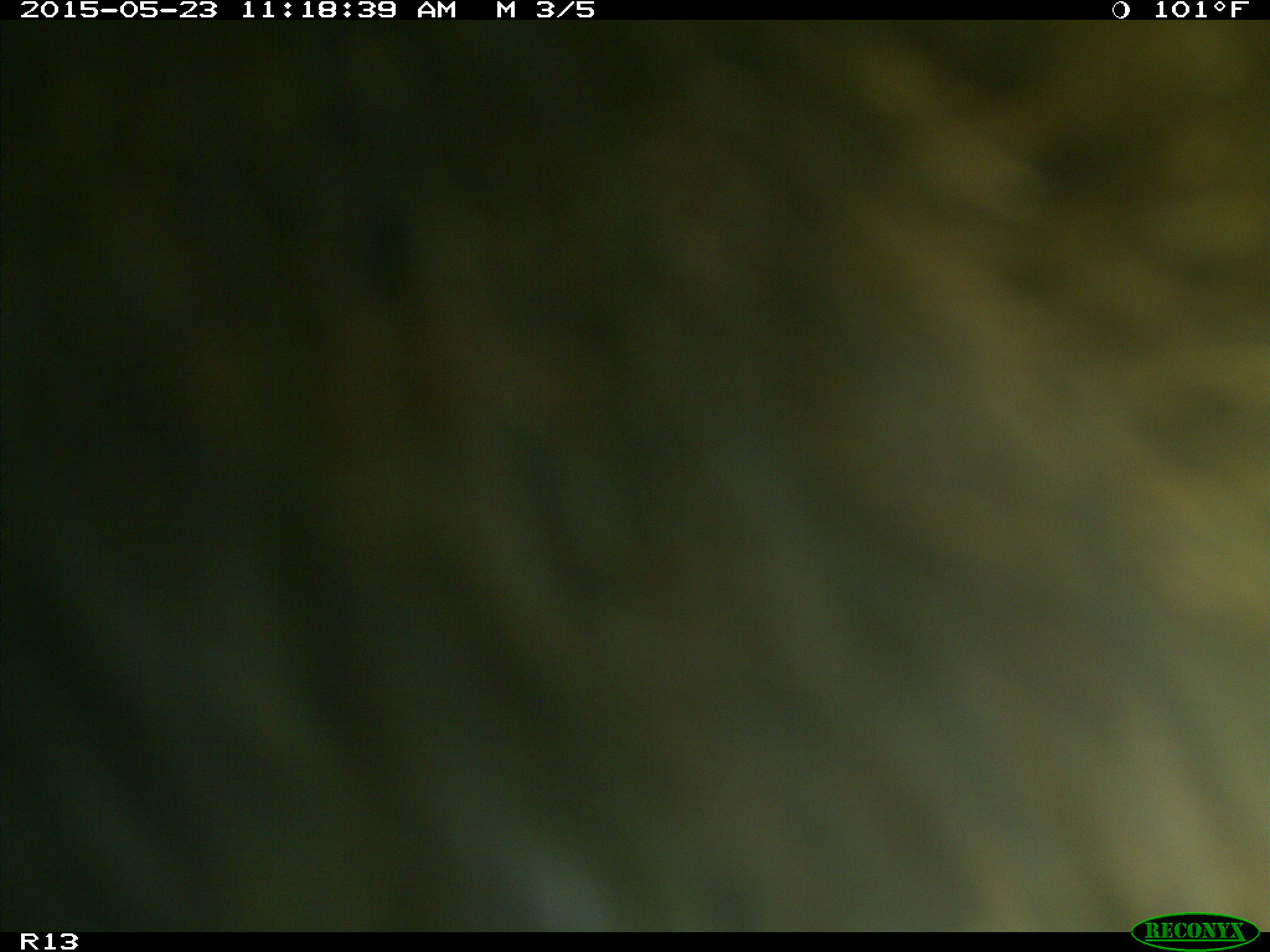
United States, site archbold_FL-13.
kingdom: Animalia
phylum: Chordata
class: Mammalia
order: Artiodactyla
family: Bovidae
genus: Bos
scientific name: Bos taurus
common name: domestic cow